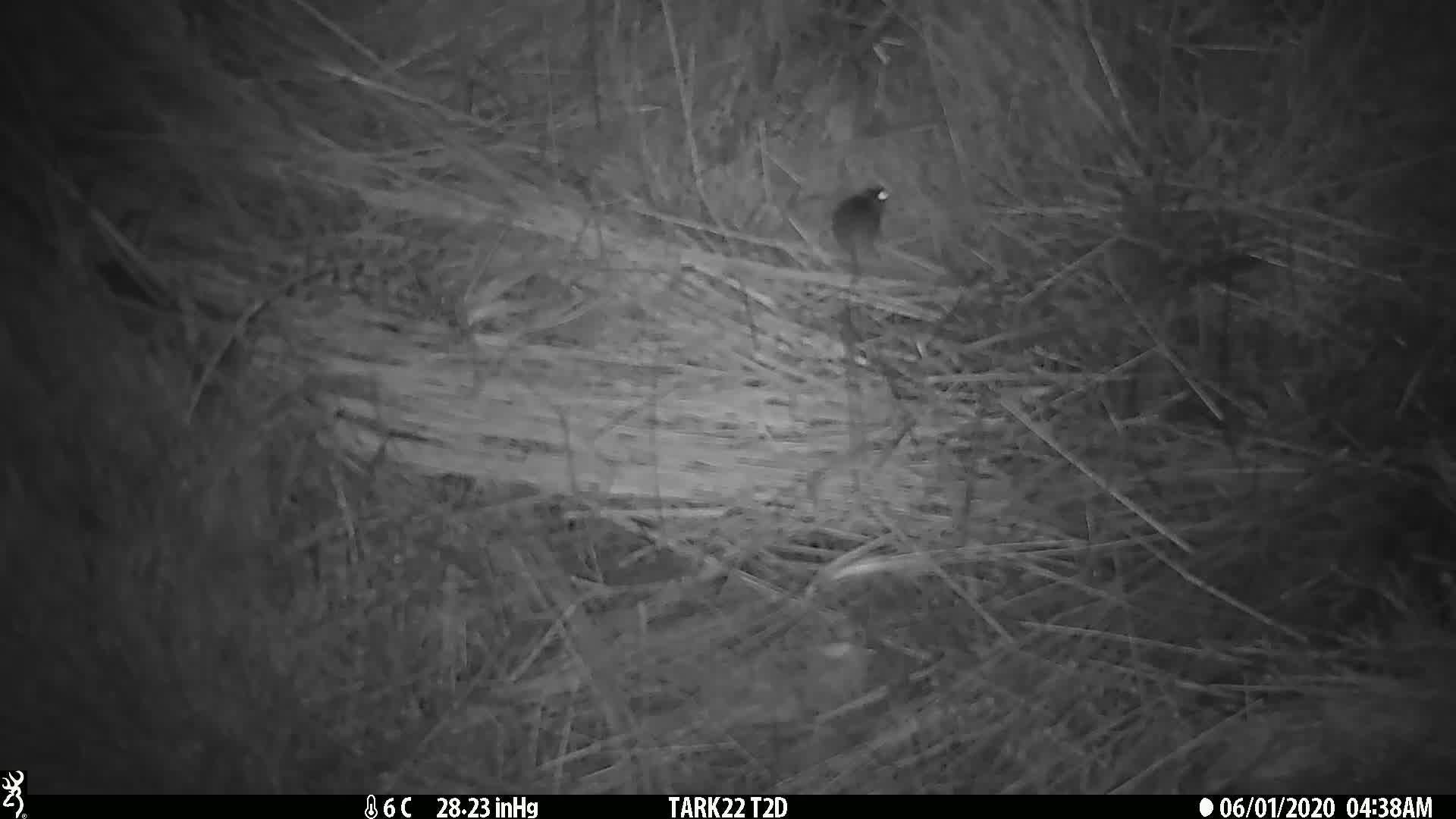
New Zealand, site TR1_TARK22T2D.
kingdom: Animalia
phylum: Chordata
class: Mammalia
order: Rodentia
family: Muridae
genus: Mus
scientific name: Mus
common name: mouse